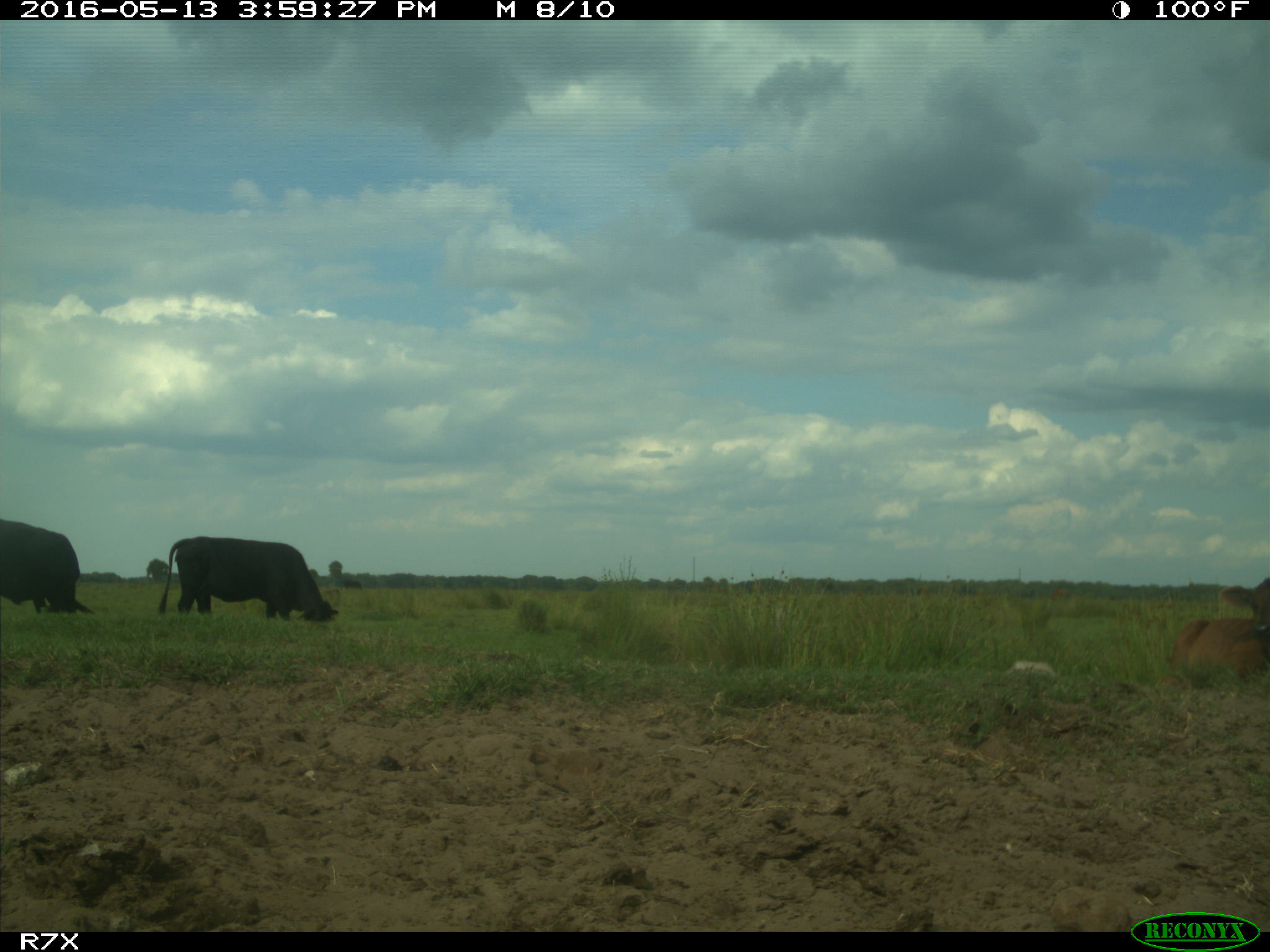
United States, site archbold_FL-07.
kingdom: Animalia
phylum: Chordata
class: Mammalia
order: Artiodactyla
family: Bovidae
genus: Bos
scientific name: Bos taurus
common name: domestic cow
Bos taurus (domestic cow).